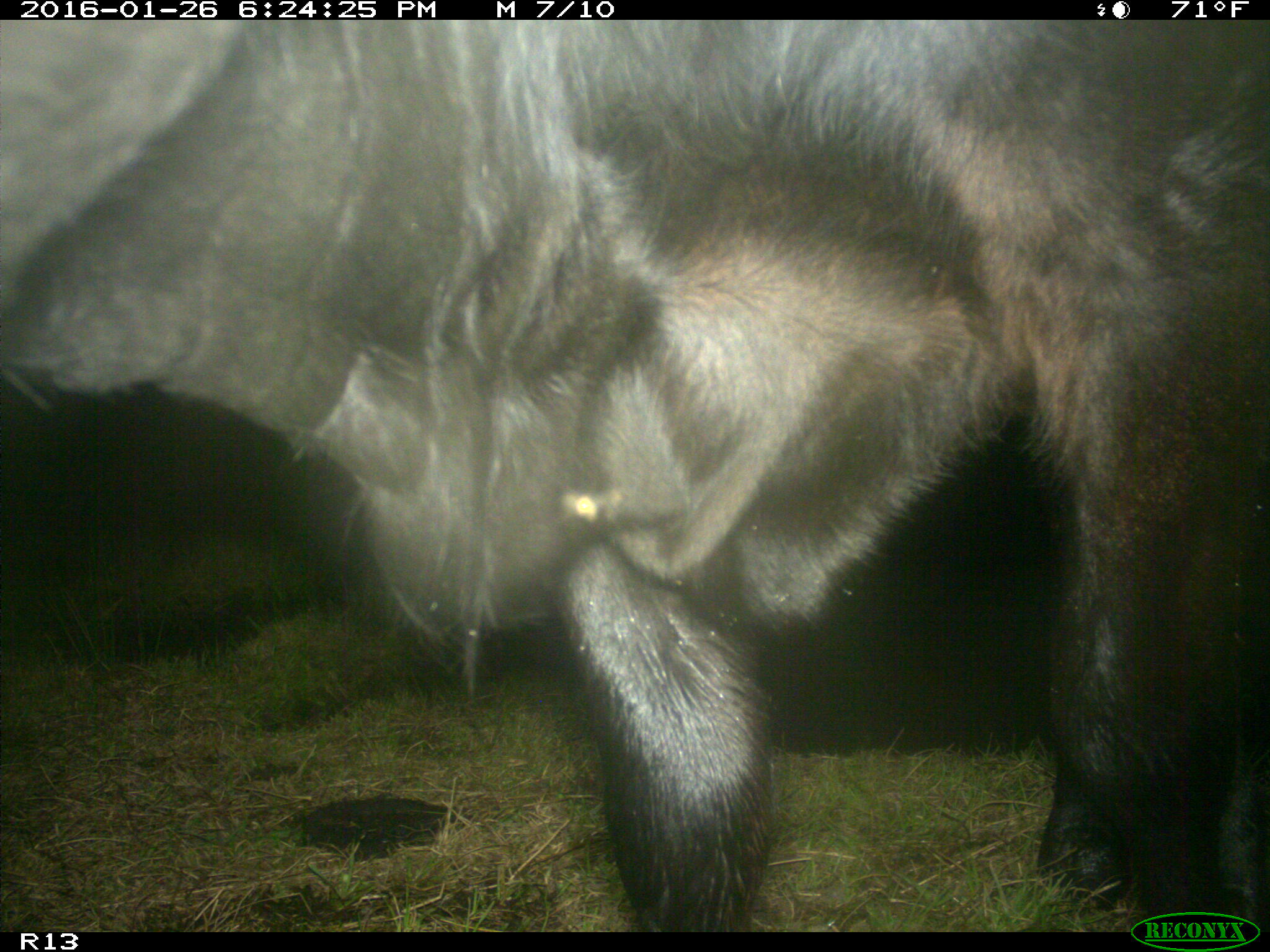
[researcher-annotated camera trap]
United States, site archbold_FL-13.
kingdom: Animalia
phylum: Chordata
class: Mammalia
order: Artiodactyla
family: Bovidae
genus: Bos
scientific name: Bos taurus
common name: domestic cow